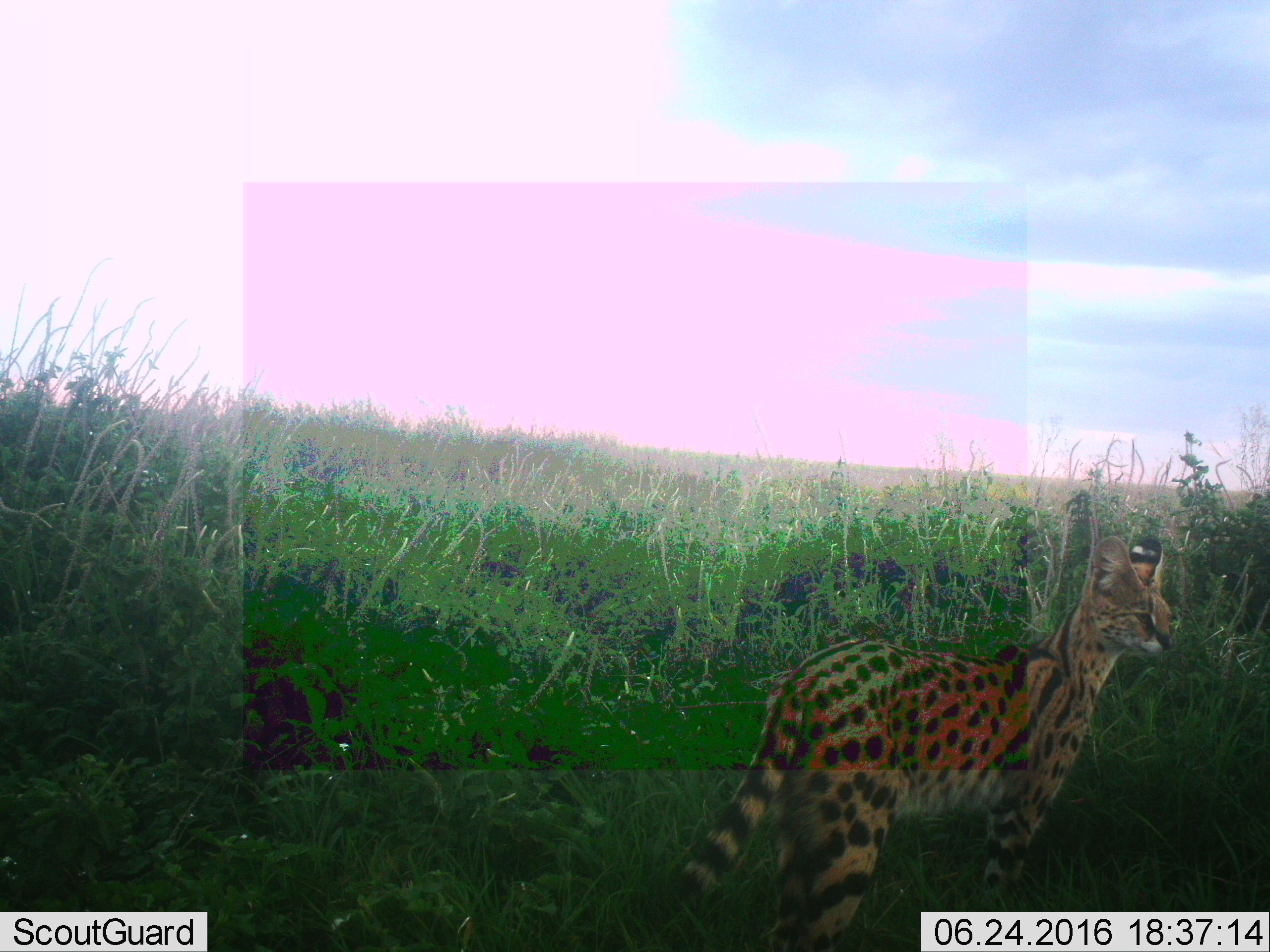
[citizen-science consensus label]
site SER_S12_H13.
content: unidentified animal